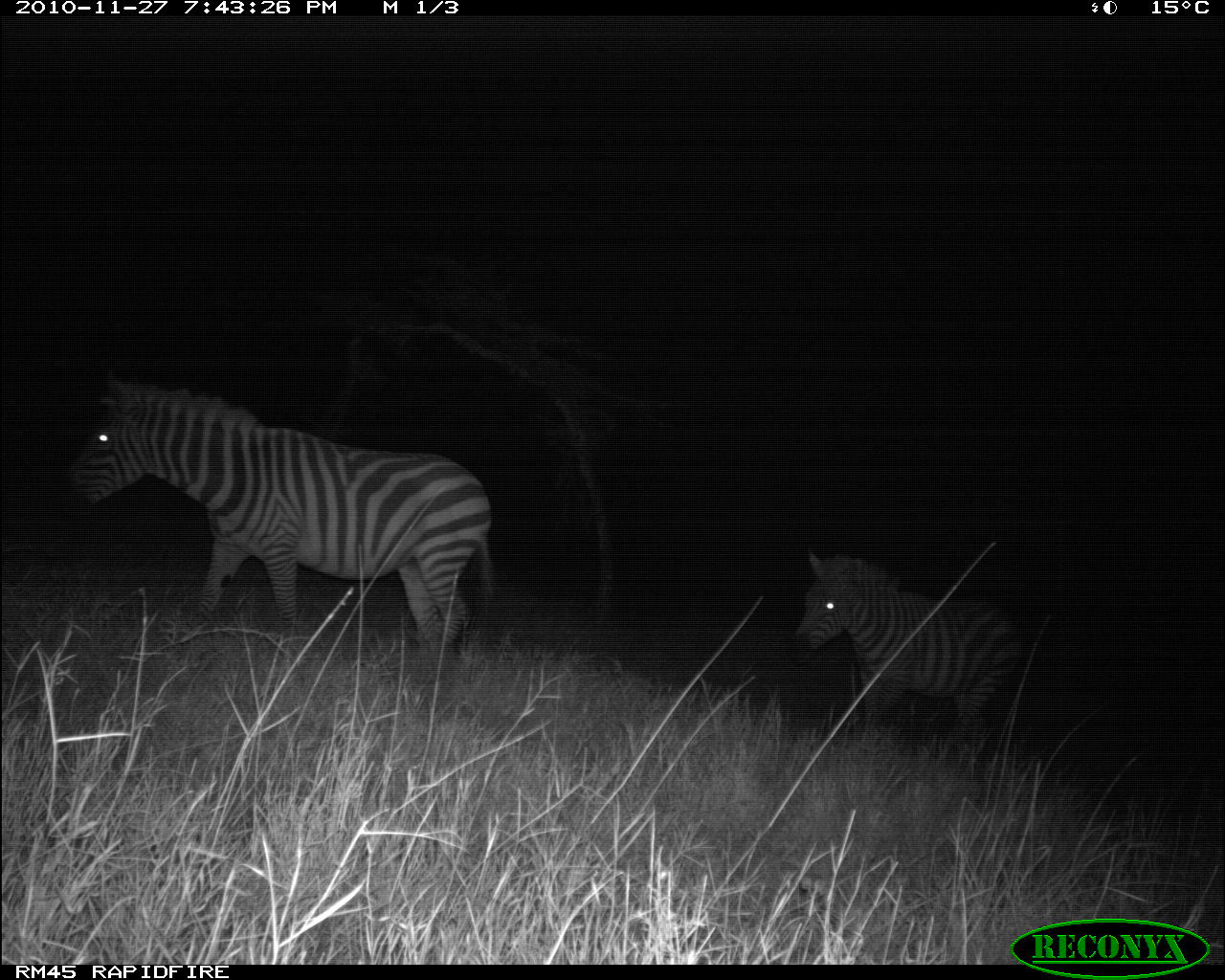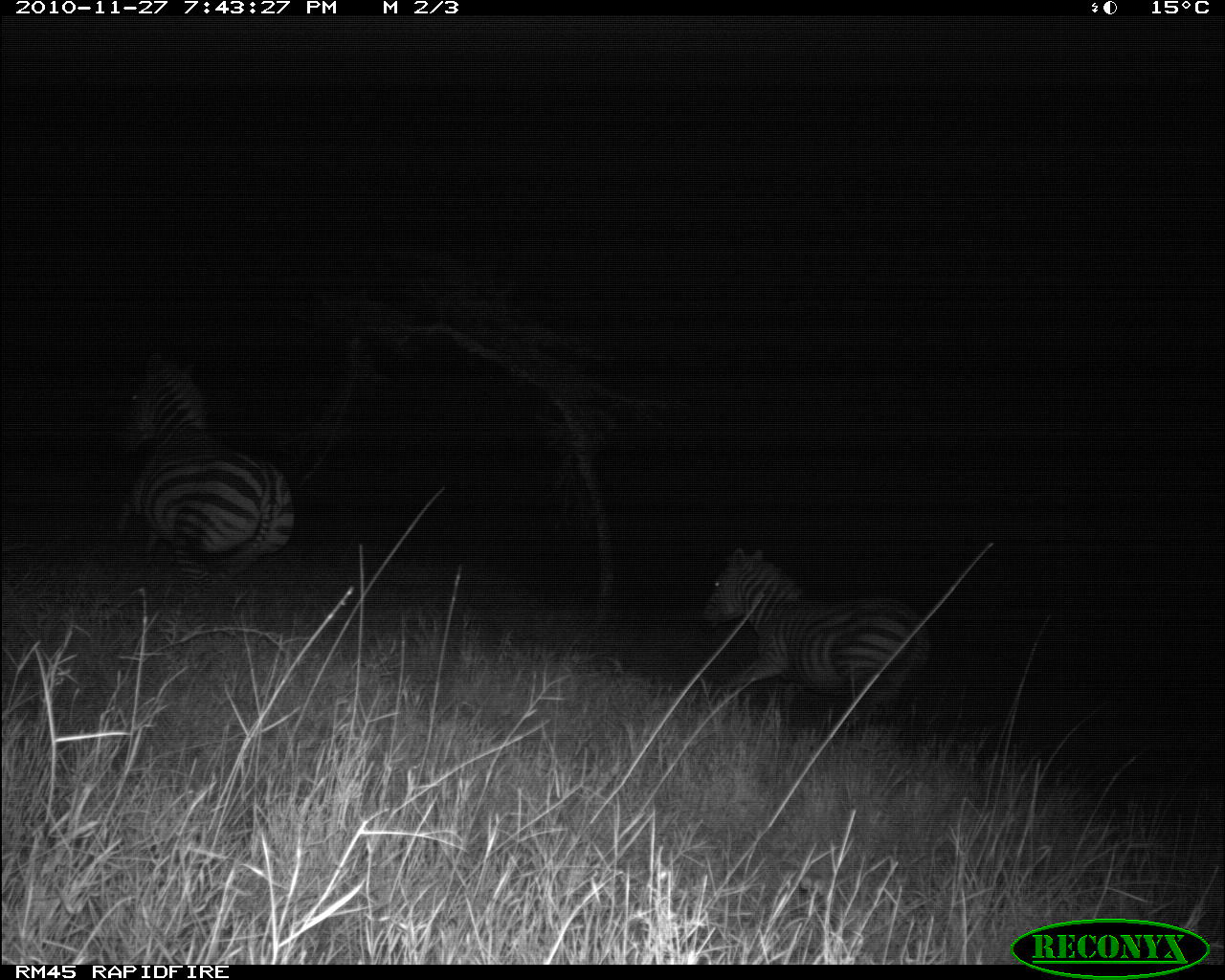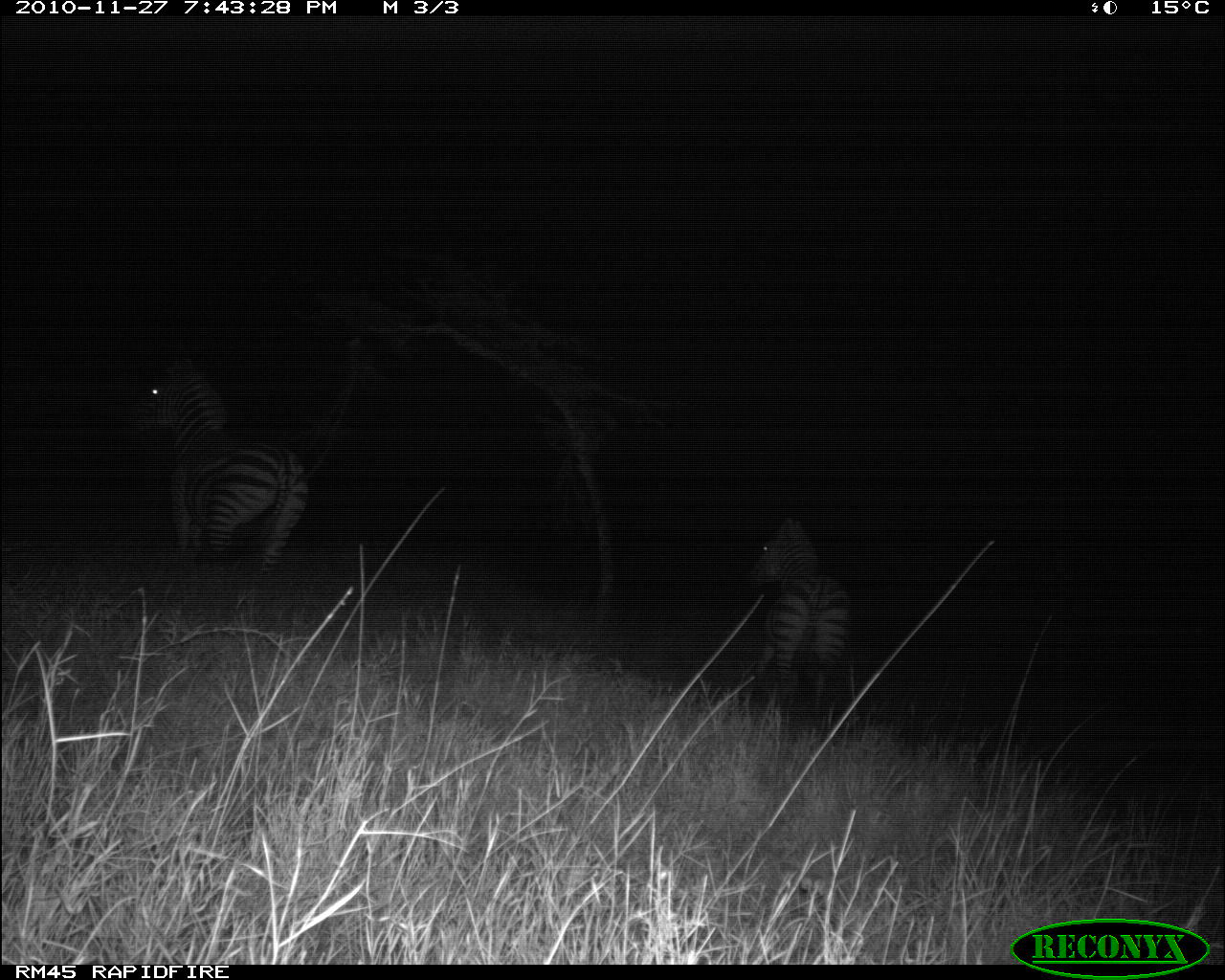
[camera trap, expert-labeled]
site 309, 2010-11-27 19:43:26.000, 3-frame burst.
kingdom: Animalia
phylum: Chordata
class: Mammalia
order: Perissodactyla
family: Equidae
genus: Equus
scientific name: Equus quagga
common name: plains zebra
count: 2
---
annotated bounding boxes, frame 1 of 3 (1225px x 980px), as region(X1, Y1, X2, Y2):
equus quagga: region(64, 367, 491, 651); region(788, 550, 1021, 732)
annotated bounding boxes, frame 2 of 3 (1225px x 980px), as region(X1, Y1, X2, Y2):
equus quagga: region(108, 350, 294, 587); region(696, 548, 929, 737)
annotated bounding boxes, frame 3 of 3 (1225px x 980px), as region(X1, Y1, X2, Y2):
equus quagga: region(126, 357, 308, 580); region(744, 516, 850, 715)